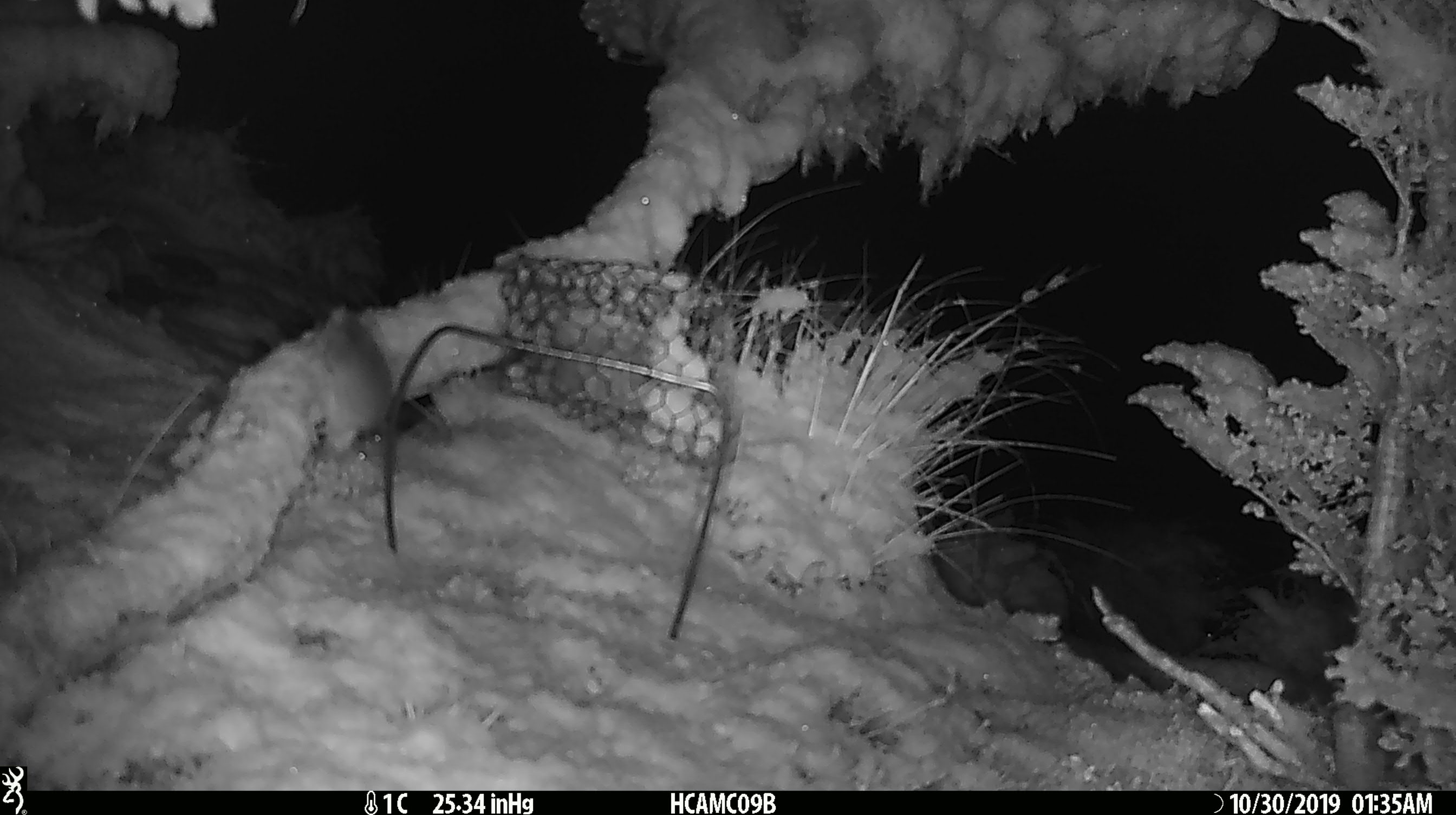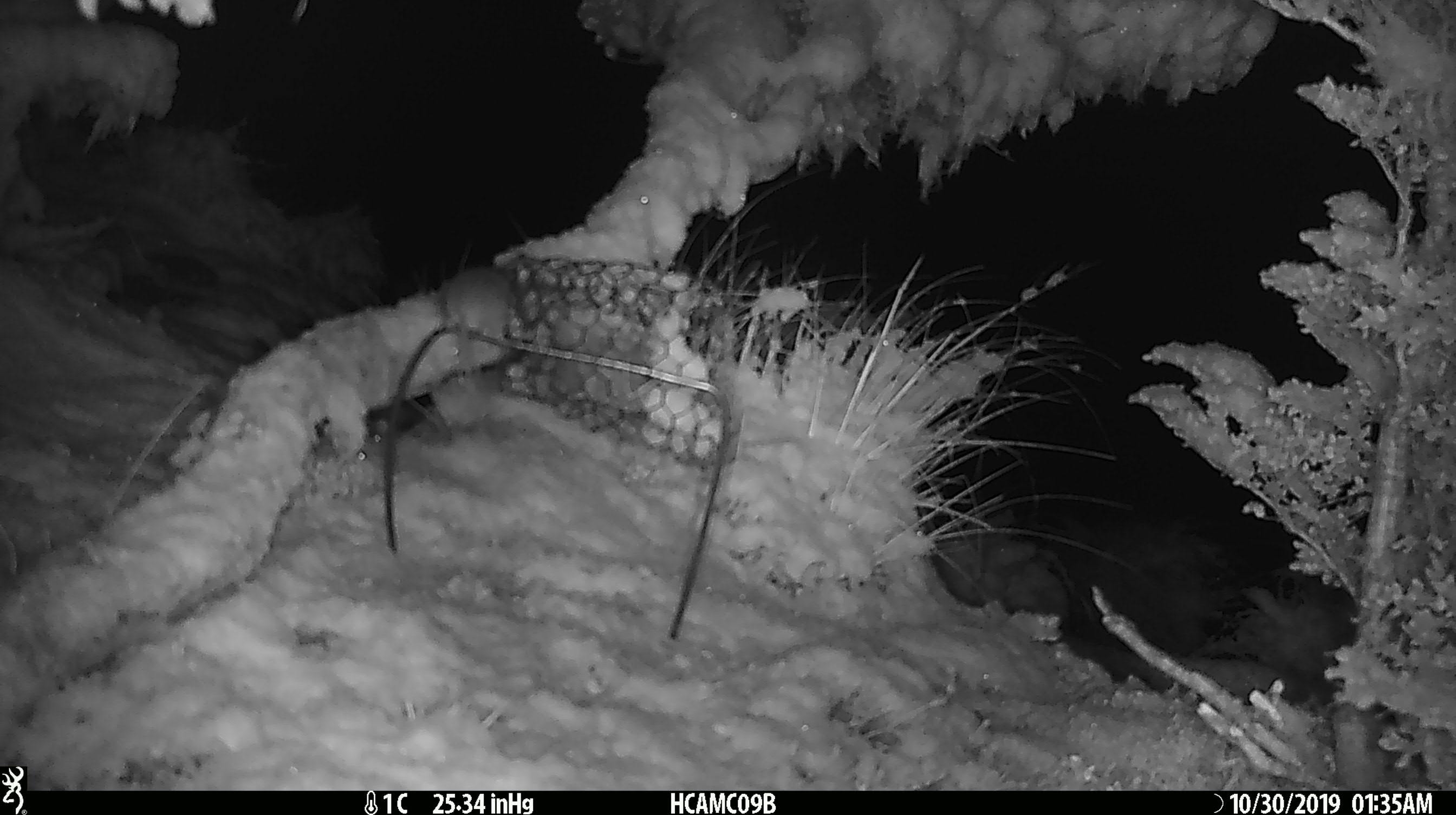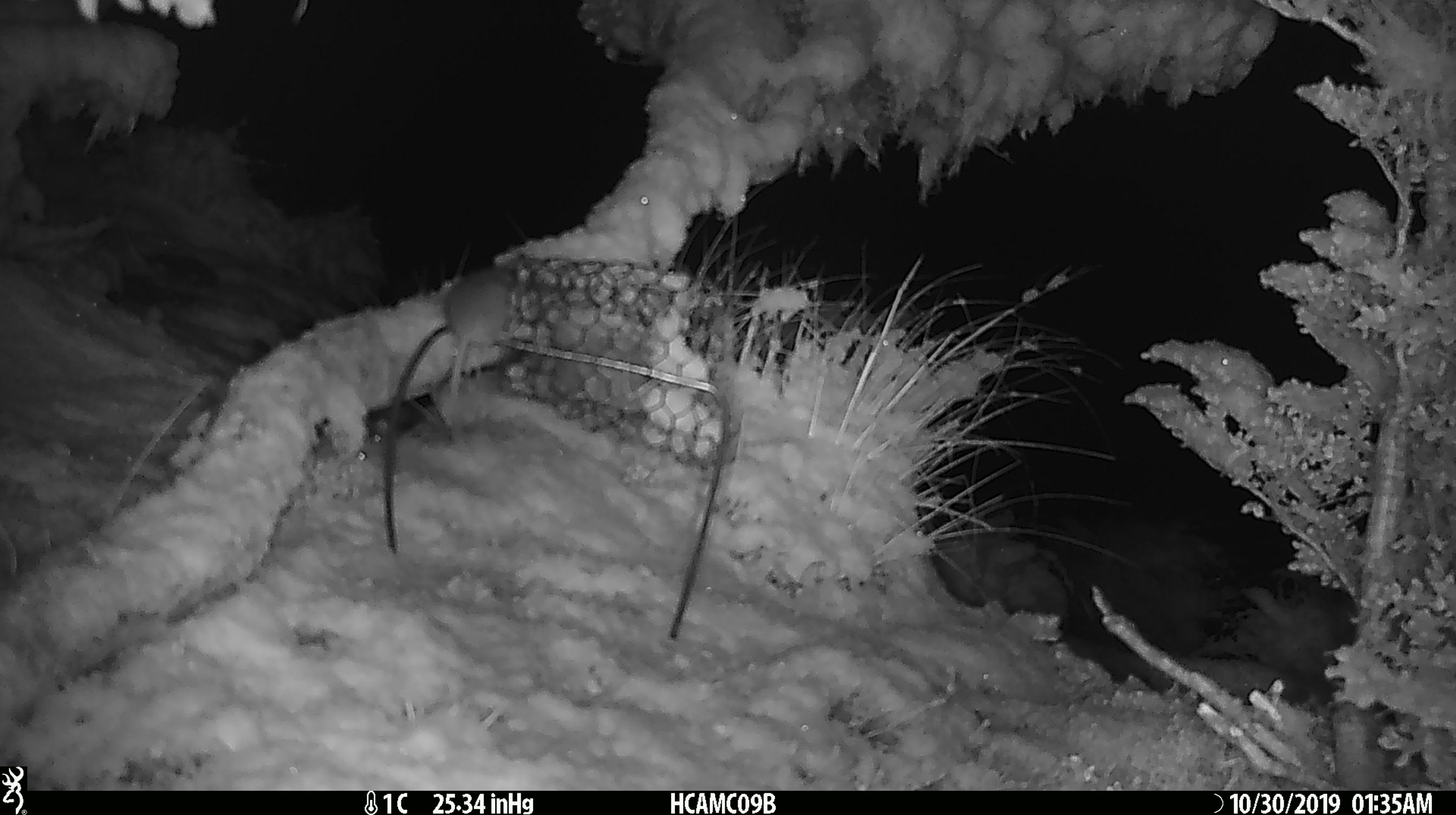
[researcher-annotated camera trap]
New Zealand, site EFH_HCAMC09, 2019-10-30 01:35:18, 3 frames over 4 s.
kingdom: Animalia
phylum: Chordata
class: Mammalia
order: Rodentia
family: Muridae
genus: Mus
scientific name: Mus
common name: mouse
Mouse (Mus).